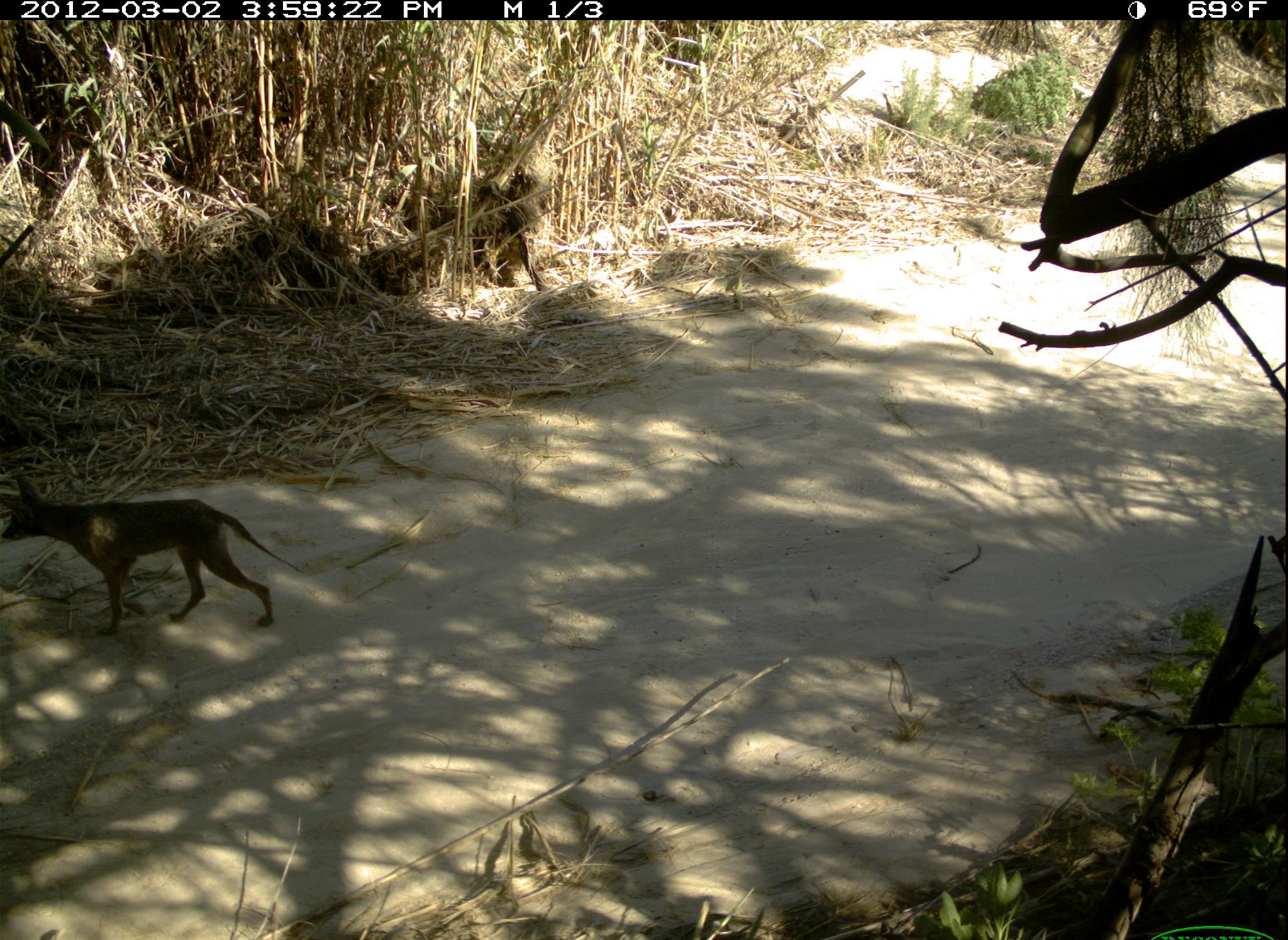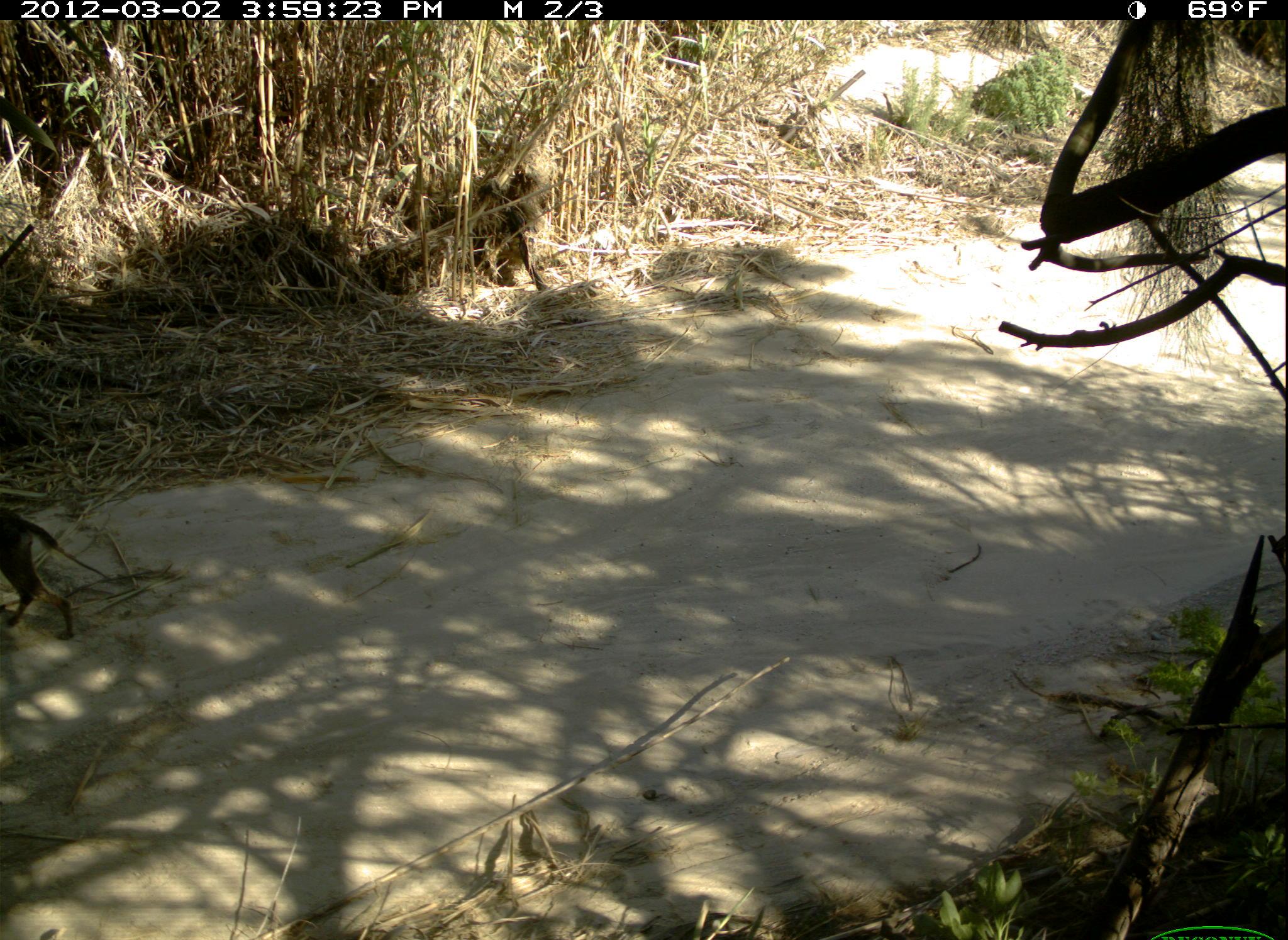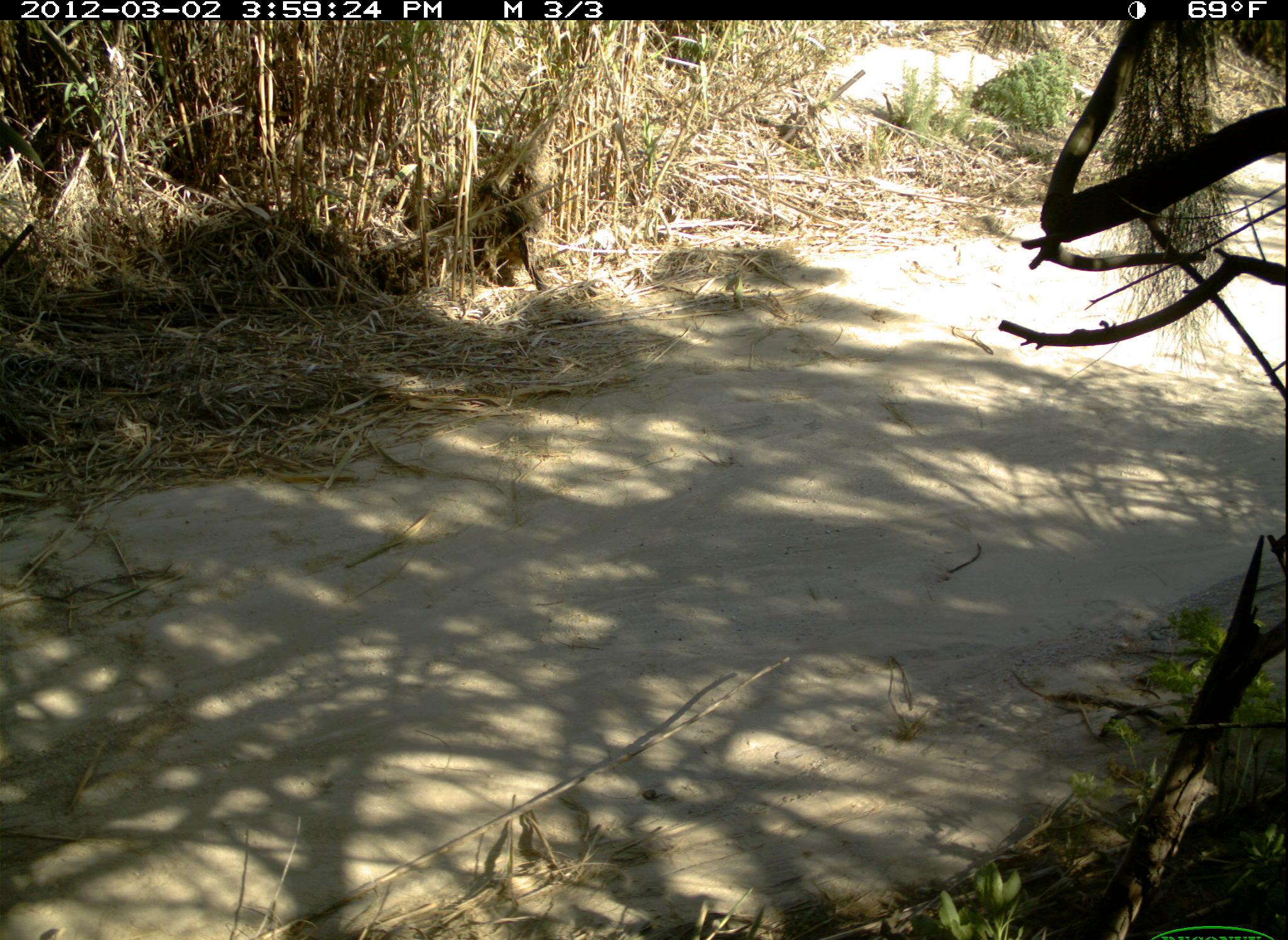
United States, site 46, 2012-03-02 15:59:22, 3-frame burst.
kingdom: Animalia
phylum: Chordata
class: Mammalia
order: Carnivora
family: Canidae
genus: Canis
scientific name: Canis latrans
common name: coyote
Coyote (Canis latrans).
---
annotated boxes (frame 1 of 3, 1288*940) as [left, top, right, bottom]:
coyote: [0, 464, 311, 646]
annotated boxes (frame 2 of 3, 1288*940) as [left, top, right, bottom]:
coyote: [5, 486, 82, 654]